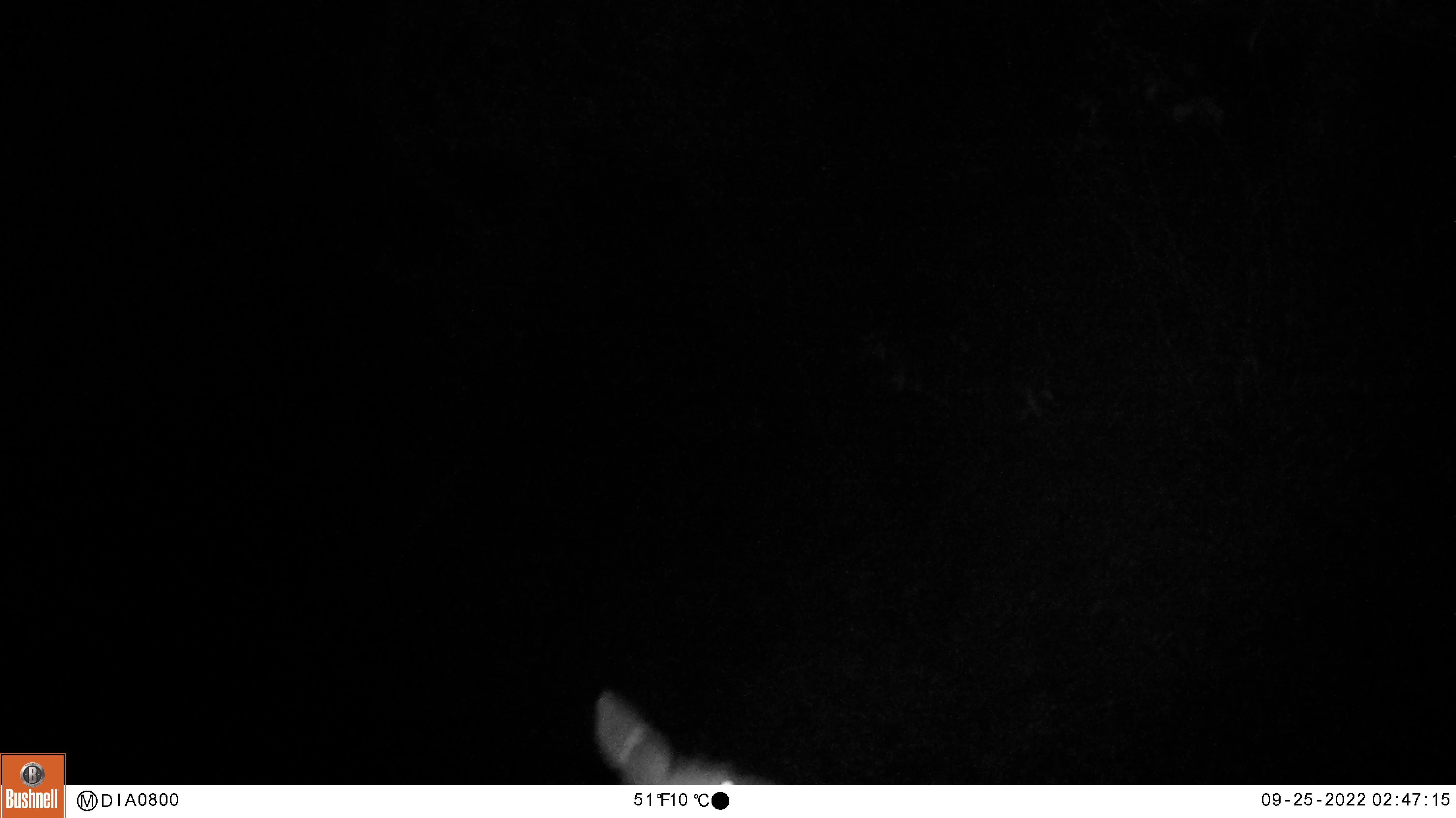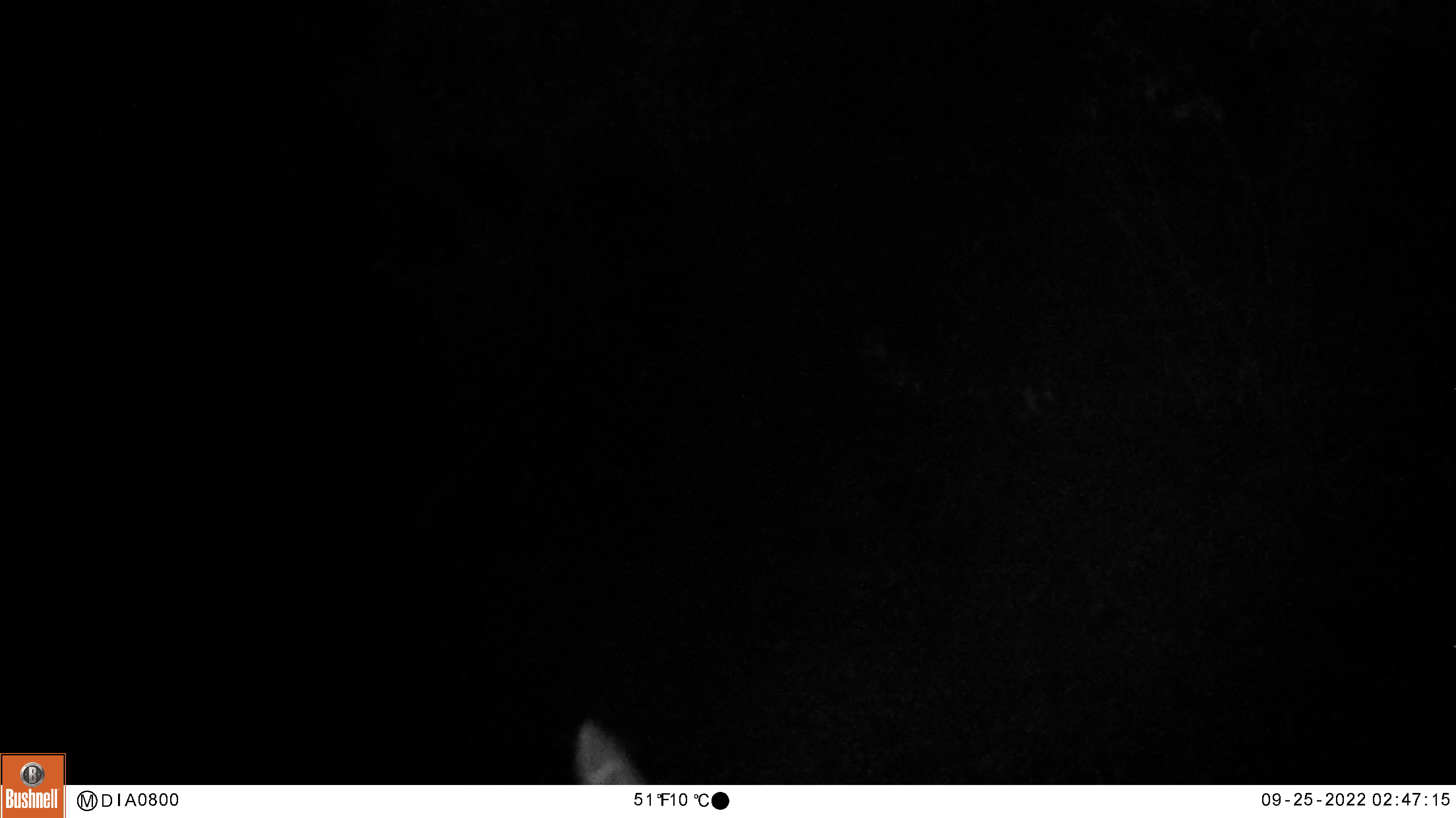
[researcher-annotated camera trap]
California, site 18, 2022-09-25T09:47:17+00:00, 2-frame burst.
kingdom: Animalia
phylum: Chordata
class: Mammalia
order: Artiodactyla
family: Cervidae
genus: Odocoileus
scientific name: Odocoileus hemionus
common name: mule deer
Mule deer (Odocoileus hemionus).